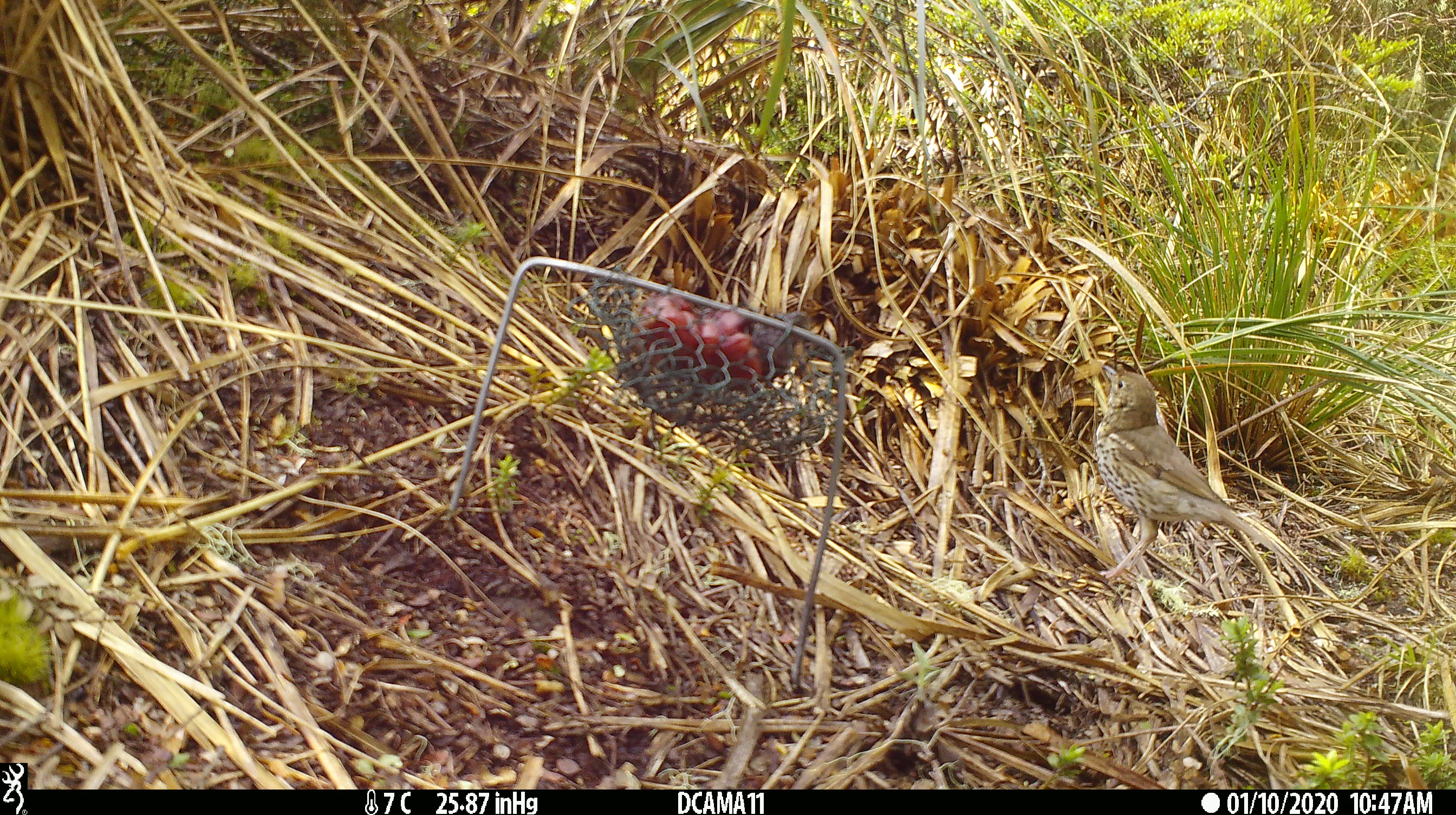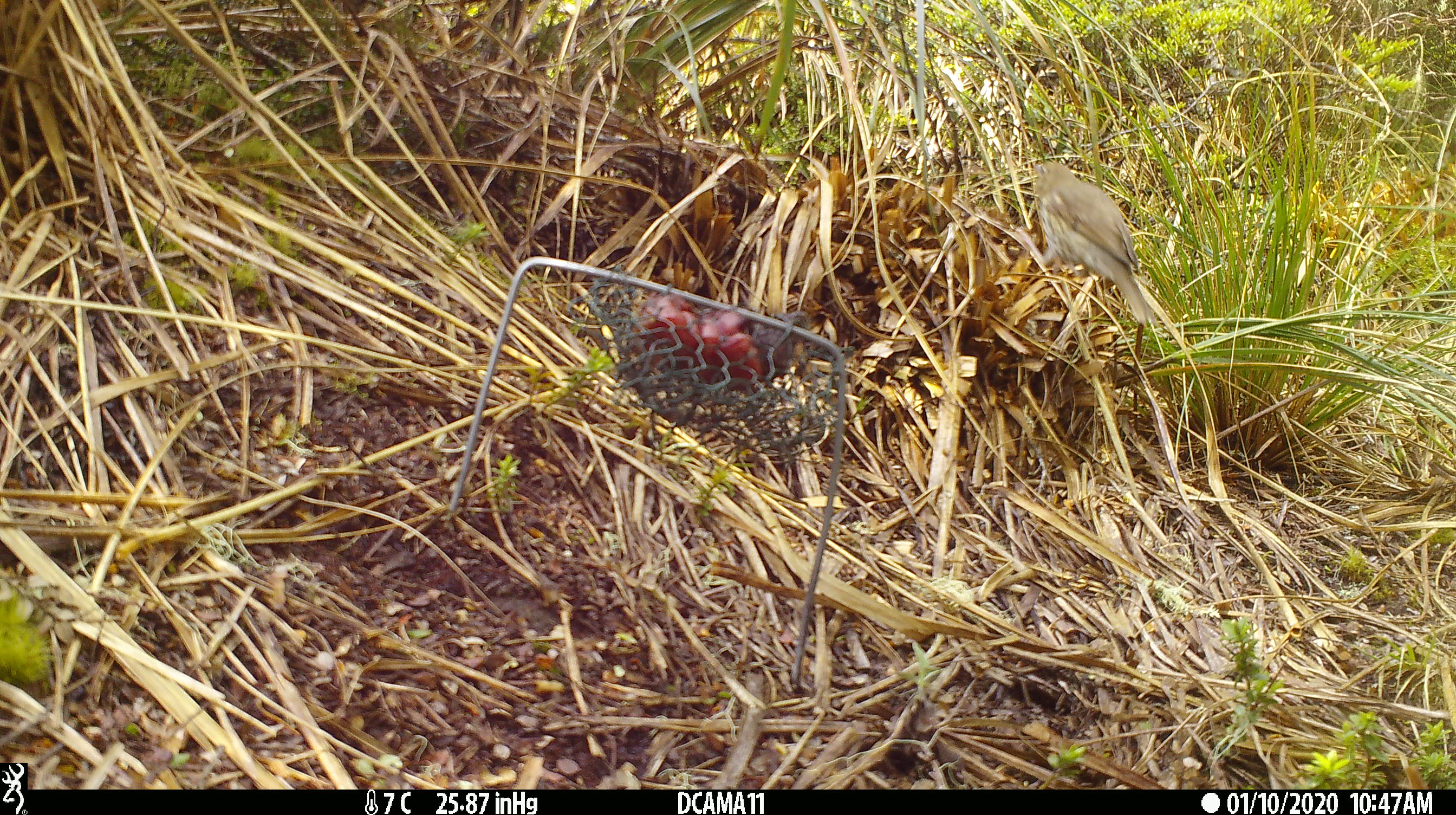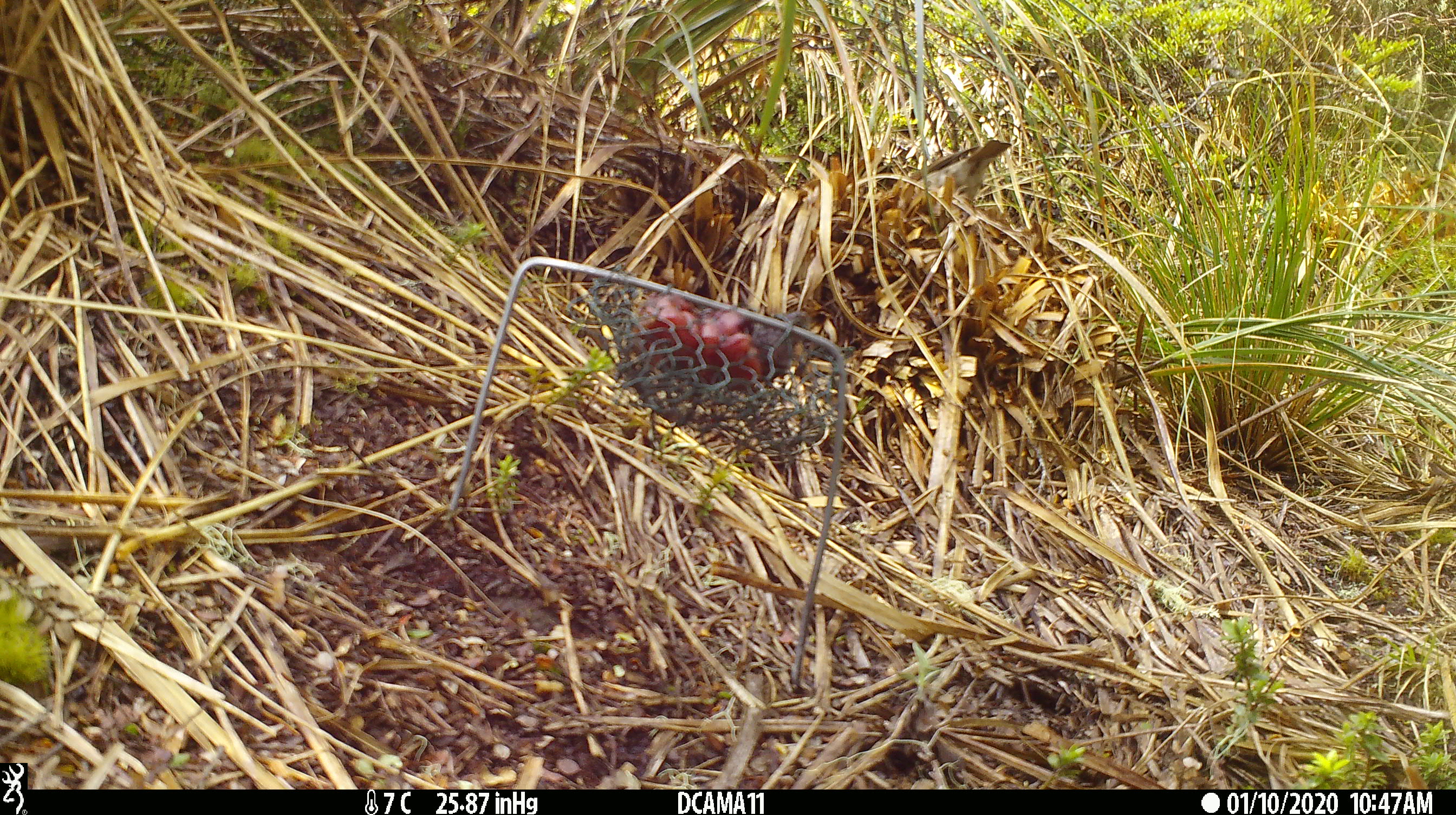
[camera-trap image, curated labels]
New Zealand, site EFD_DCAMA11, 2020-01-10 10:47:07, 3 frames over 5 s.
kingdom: Animalia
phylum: Chordata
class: Aves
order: Passeriformes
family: Turdidae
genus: Turdus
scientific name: Turdus philomelos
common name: song thrush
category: thrush